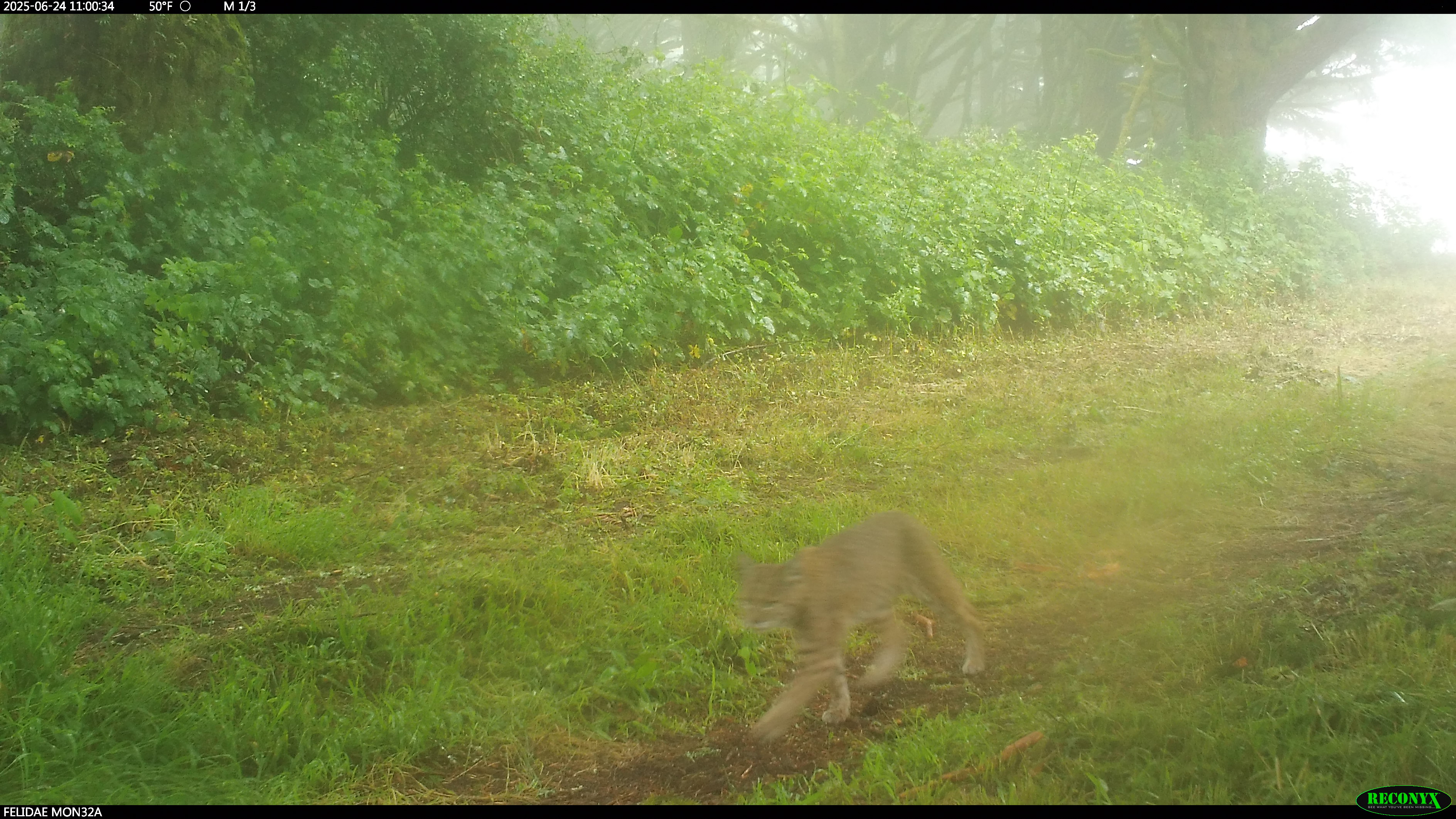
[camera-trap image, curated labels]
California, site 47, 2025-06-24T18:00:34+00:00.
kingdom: Animalia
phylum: Chordata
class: Mammalia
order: Carnivora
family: Felidae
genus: Lynx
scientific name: Lynx rufus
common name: bobcat